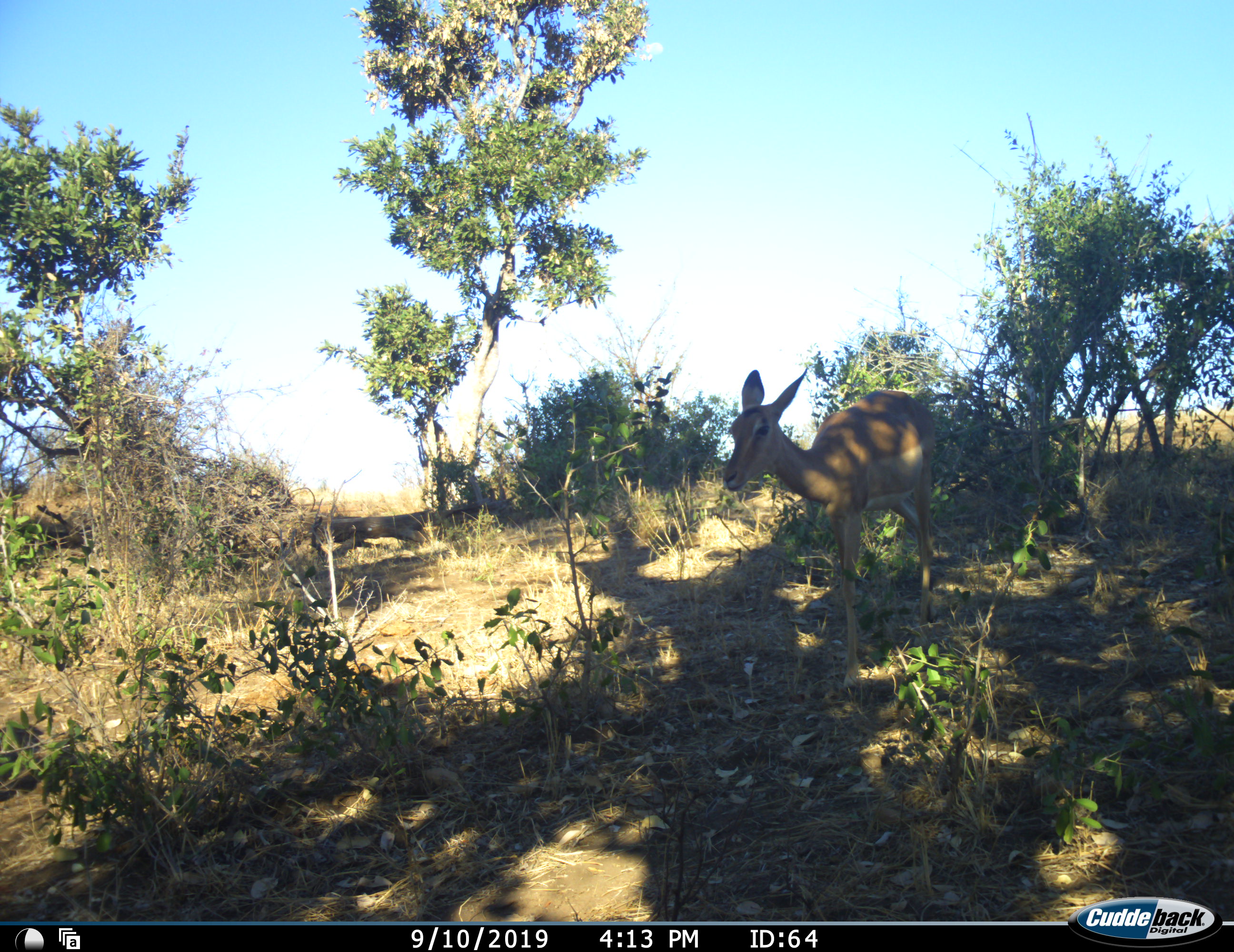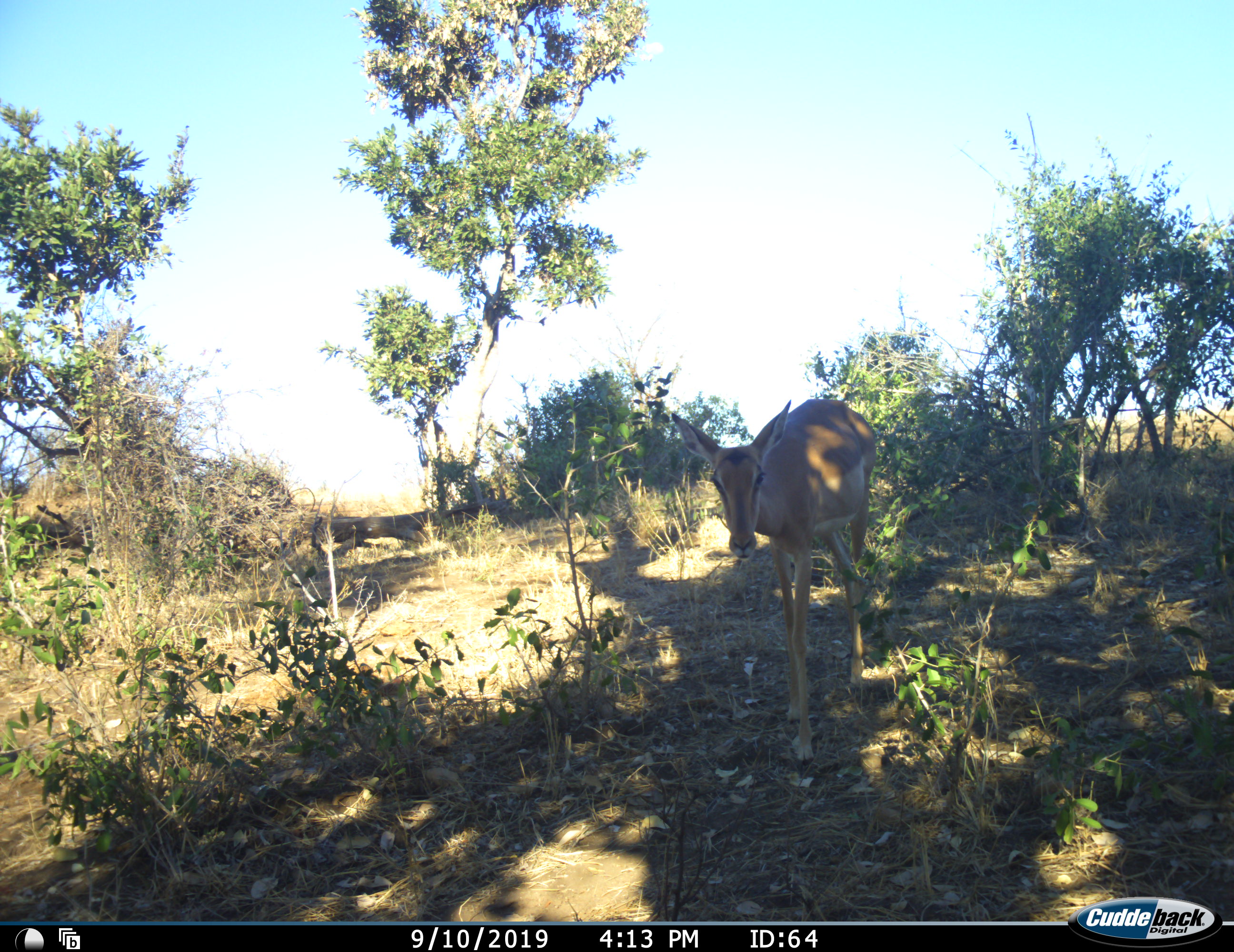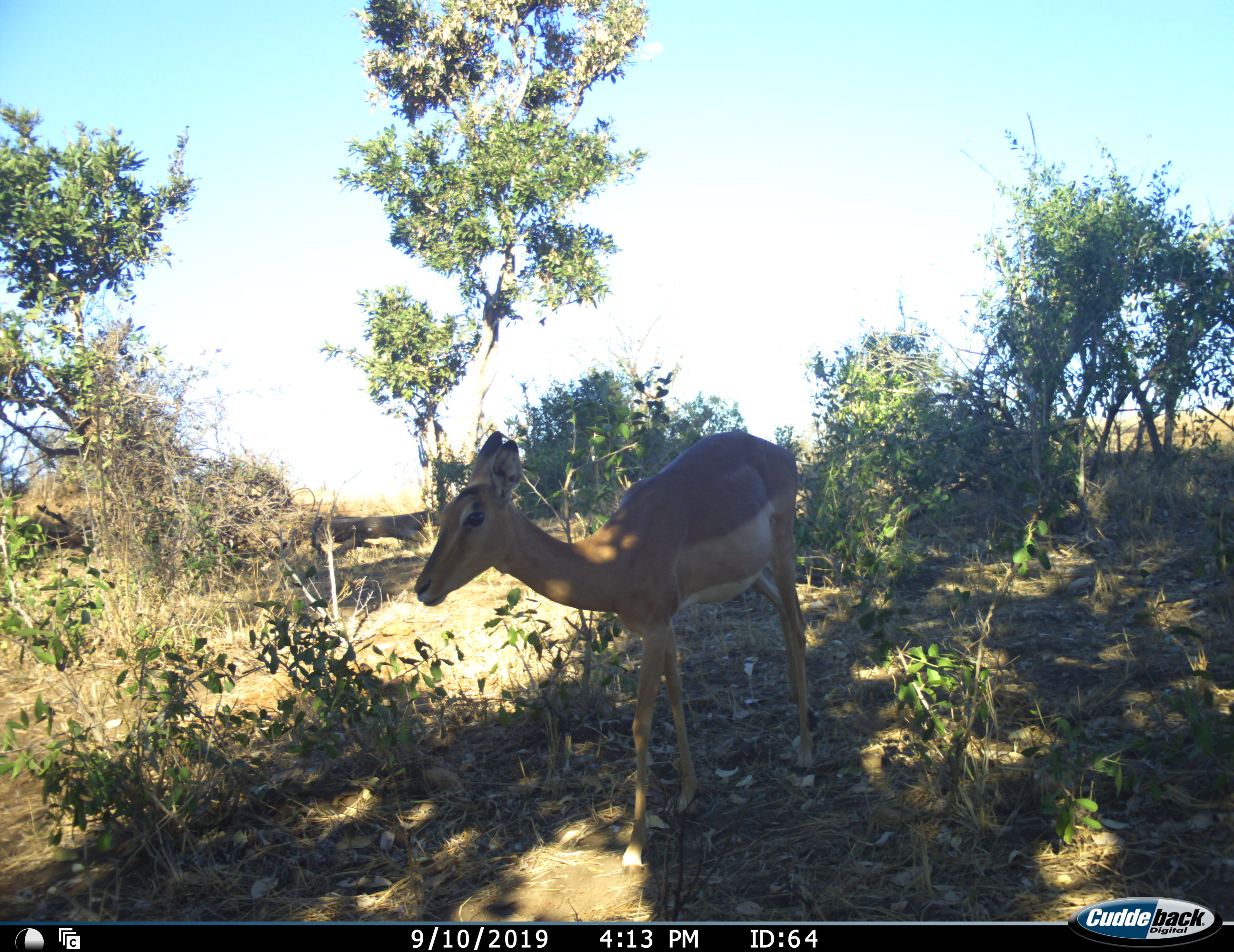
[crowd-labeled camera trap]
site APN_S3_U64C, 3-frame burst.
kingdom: Animalia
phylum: Chordata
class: Mammalia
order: Artiodactyla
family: Bovidae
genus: Aepyceros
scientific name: Aepyceros melampus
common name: impala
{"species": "impala (Aepyceros melampus)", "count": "1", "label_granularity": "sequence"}